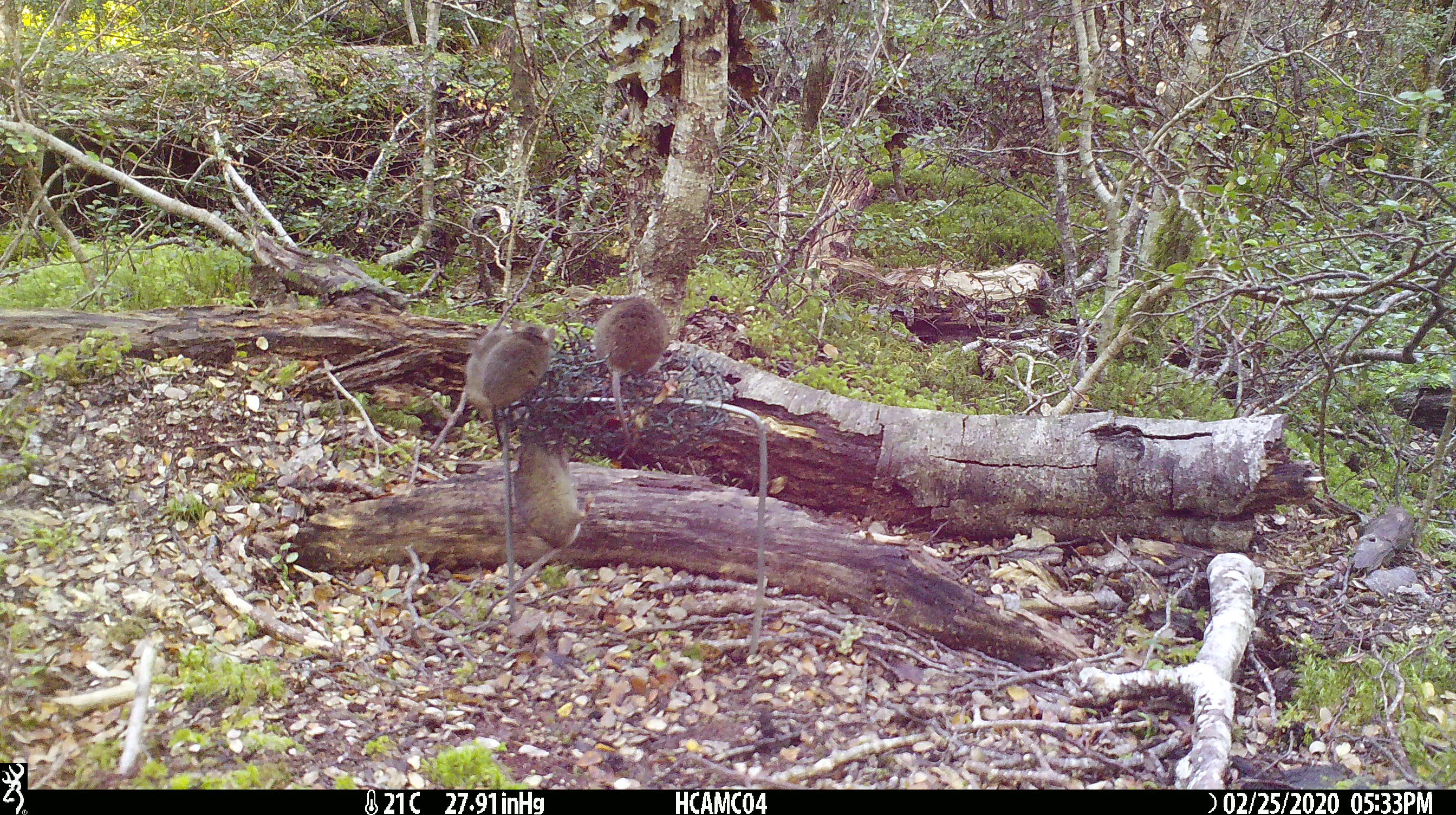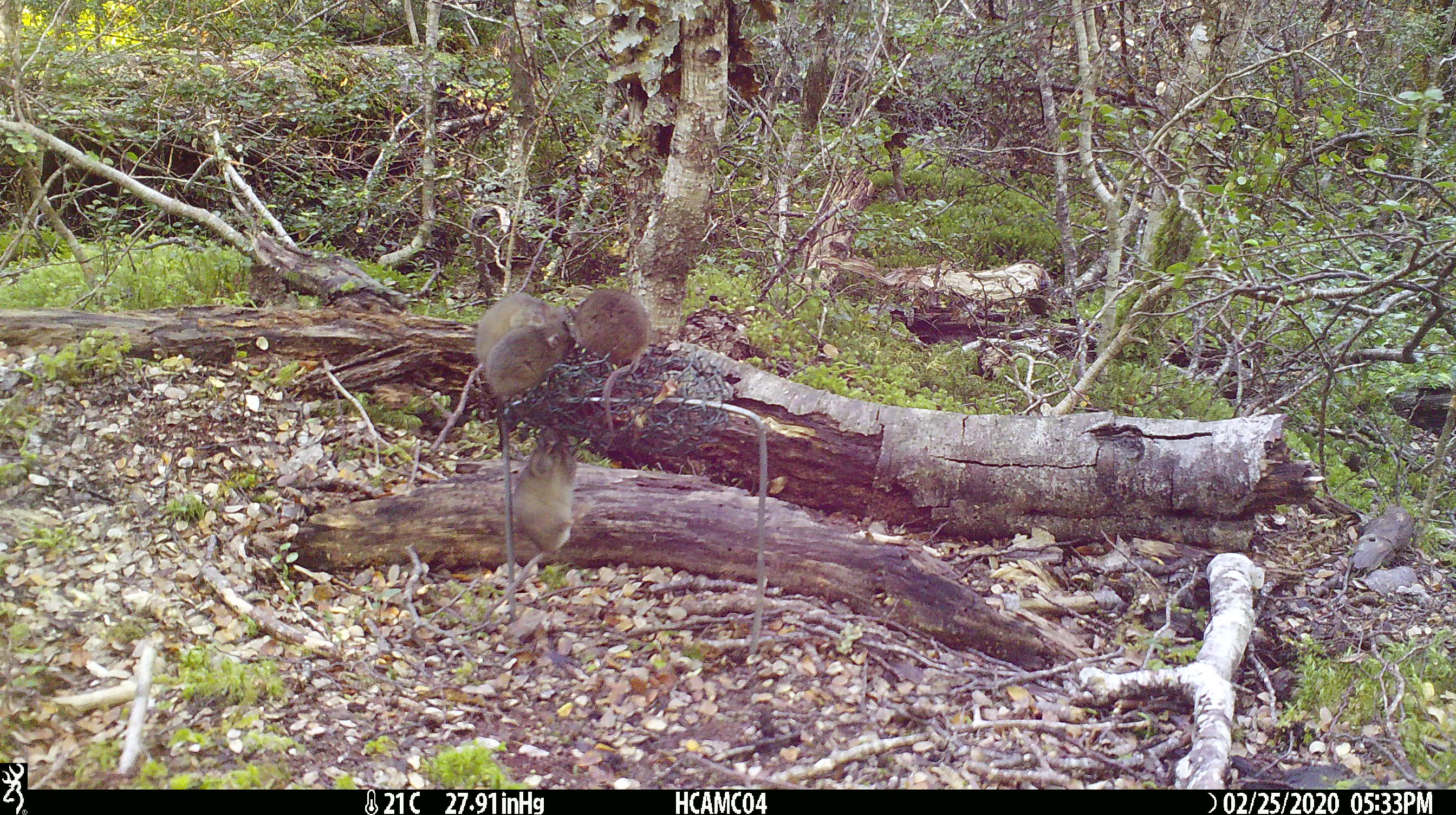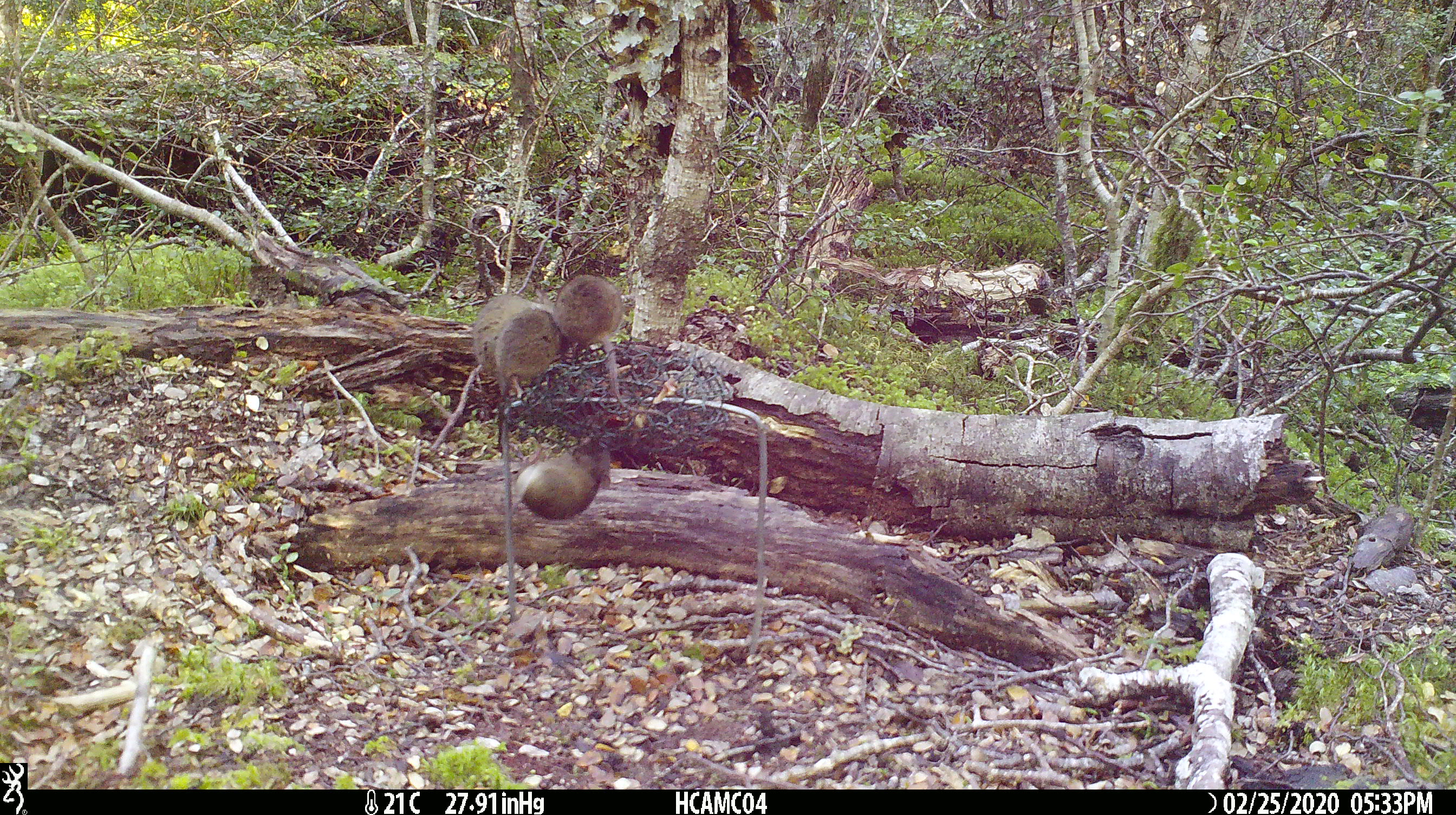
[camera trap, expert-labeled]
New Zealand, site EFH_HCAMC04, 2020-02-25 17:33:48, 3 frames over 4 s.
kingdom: Animalia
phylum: Chordata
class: Mammalia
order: Rodentia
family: Muridae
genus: Mus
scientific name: Mus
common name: mouse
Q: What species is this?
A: Mouse (Mus).